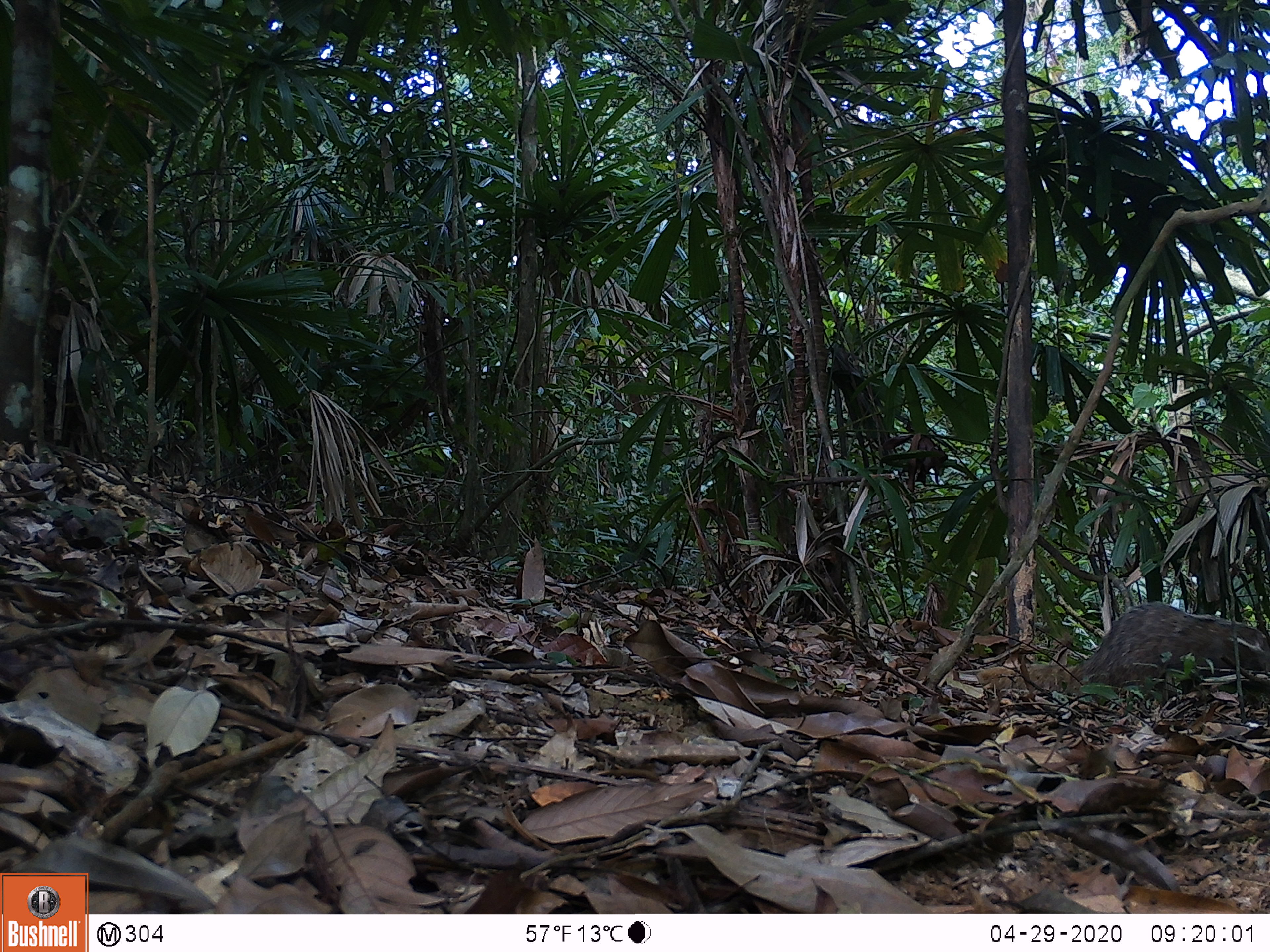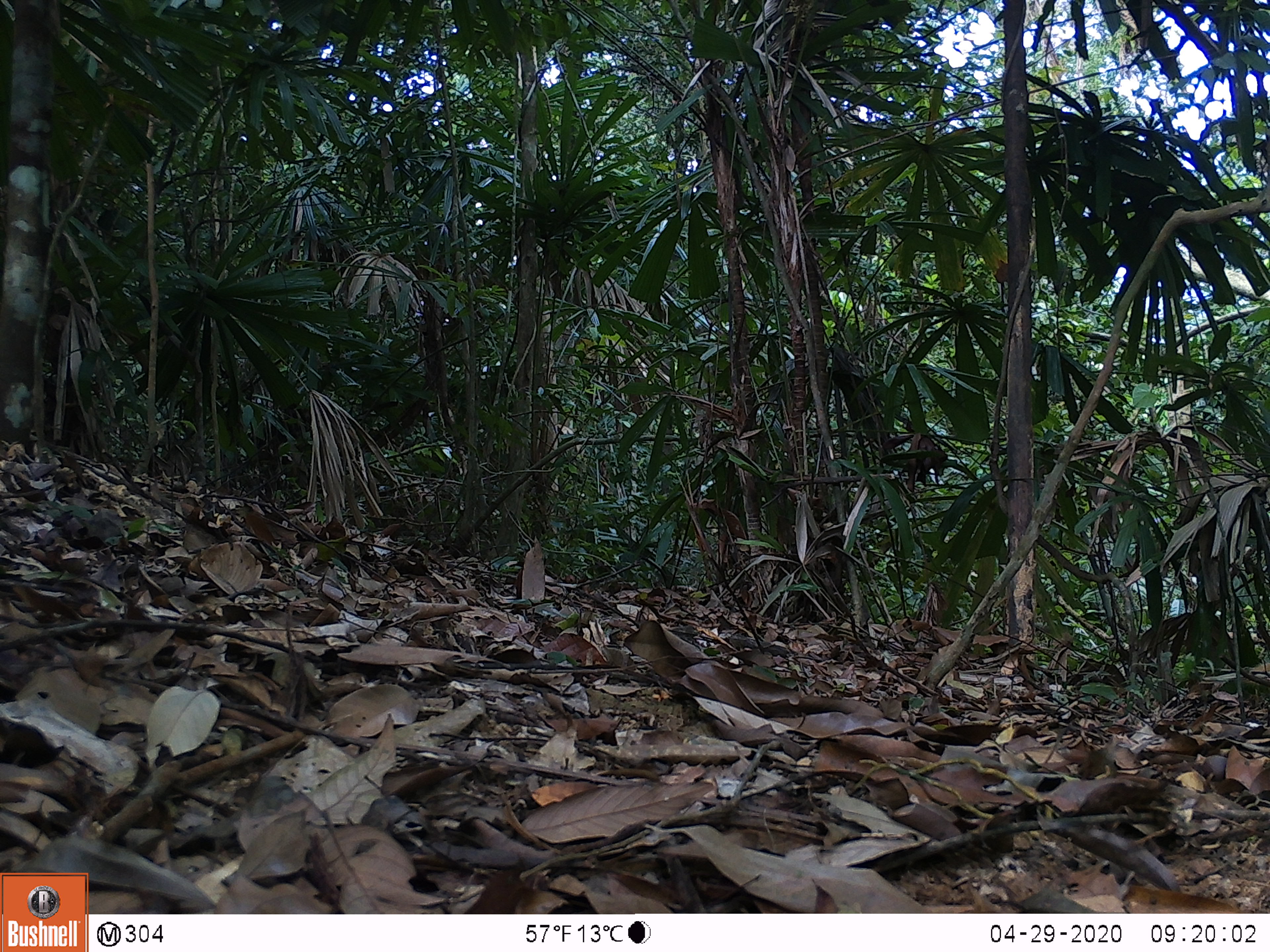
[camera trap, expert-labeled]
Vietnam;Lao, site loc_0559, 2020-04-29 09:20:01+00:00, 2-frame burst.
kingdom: Animalia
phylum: Chordata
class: Mammalia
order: Carnivora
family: Herpestidae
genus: Urva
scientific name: Urva urva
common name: crab-eating mongoose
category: crab eating mongoose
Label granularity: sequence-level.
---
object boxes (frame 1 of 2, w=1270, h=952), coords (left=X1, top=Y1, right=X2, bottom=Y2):
crab eating mongoose: (left=1063, top=603, right=1270, bottom=698)